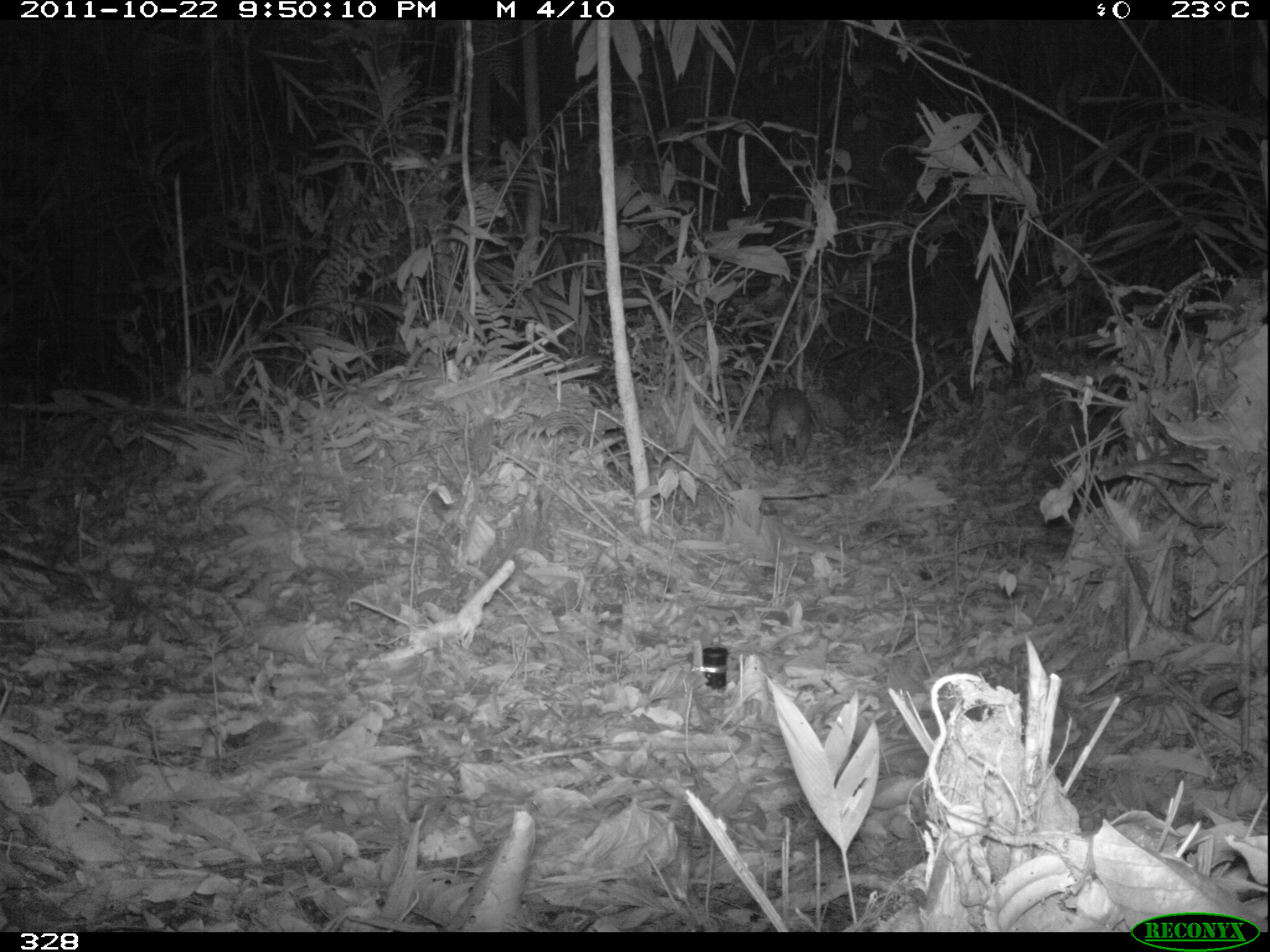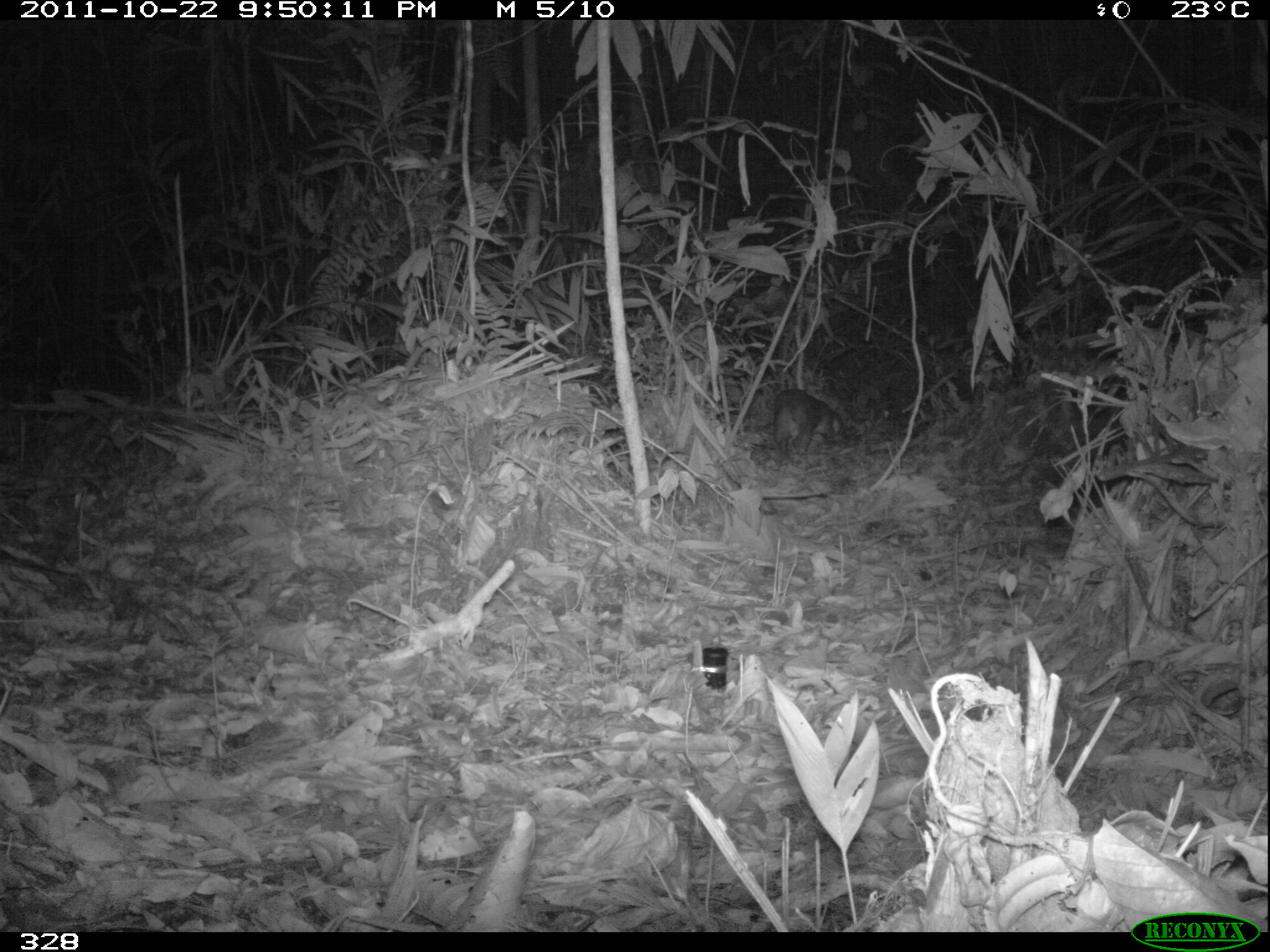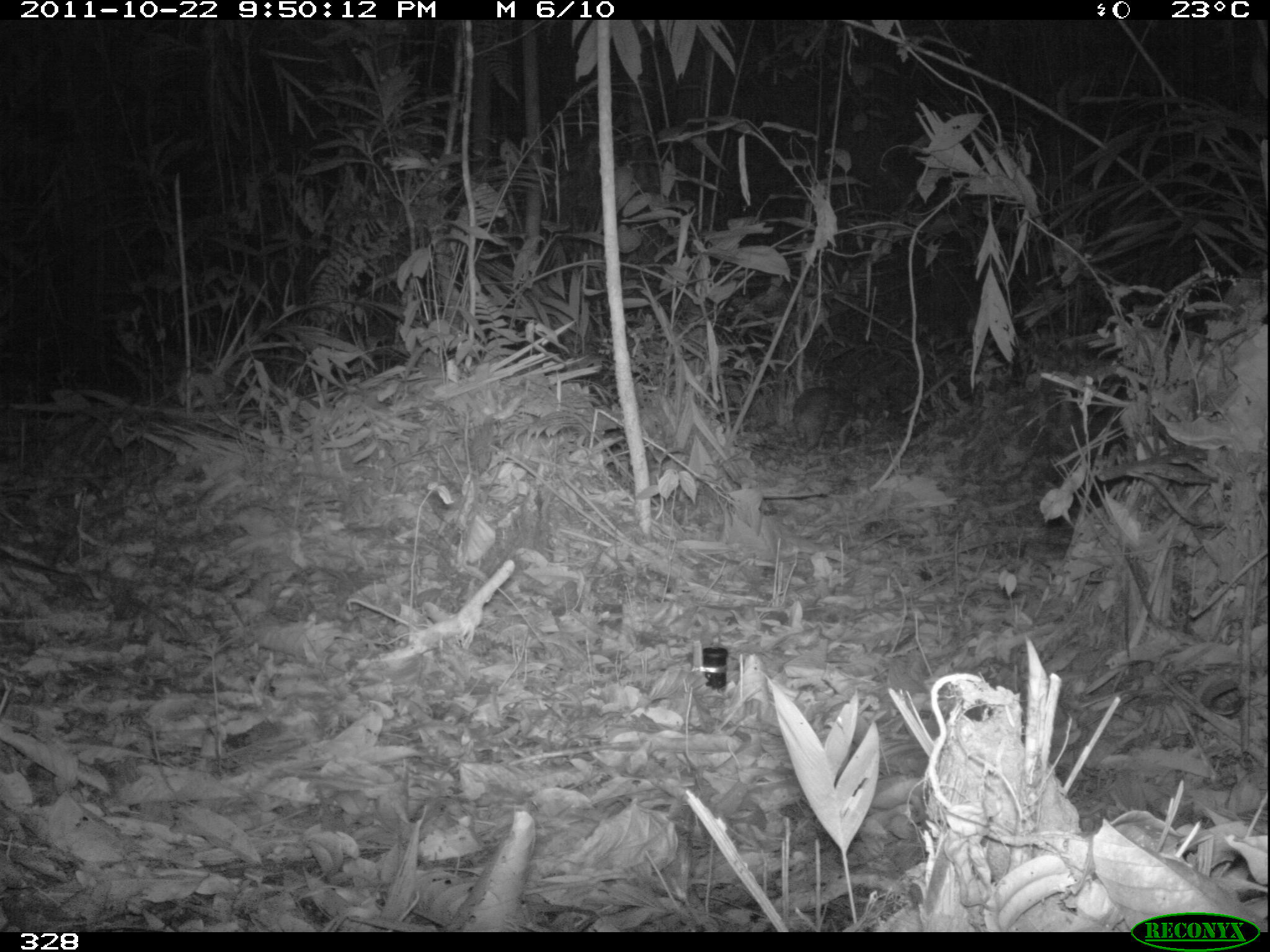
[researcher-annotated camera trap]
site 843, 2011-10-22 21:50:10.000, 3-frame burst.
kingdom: Animalia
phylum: Chordata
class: Mammalia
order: Rodentia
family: Cuniculidae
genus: Cuniculus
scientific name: Cuniculus paca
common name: spotted paca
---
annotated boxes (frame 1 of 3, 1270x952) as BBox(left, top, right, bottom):
cuniculus paca: BBox(765, 385, 814, 469)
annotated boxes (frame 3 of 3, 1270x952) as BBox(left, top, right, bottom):
cuniculus paca: BBox(792, 387, 869, 455)